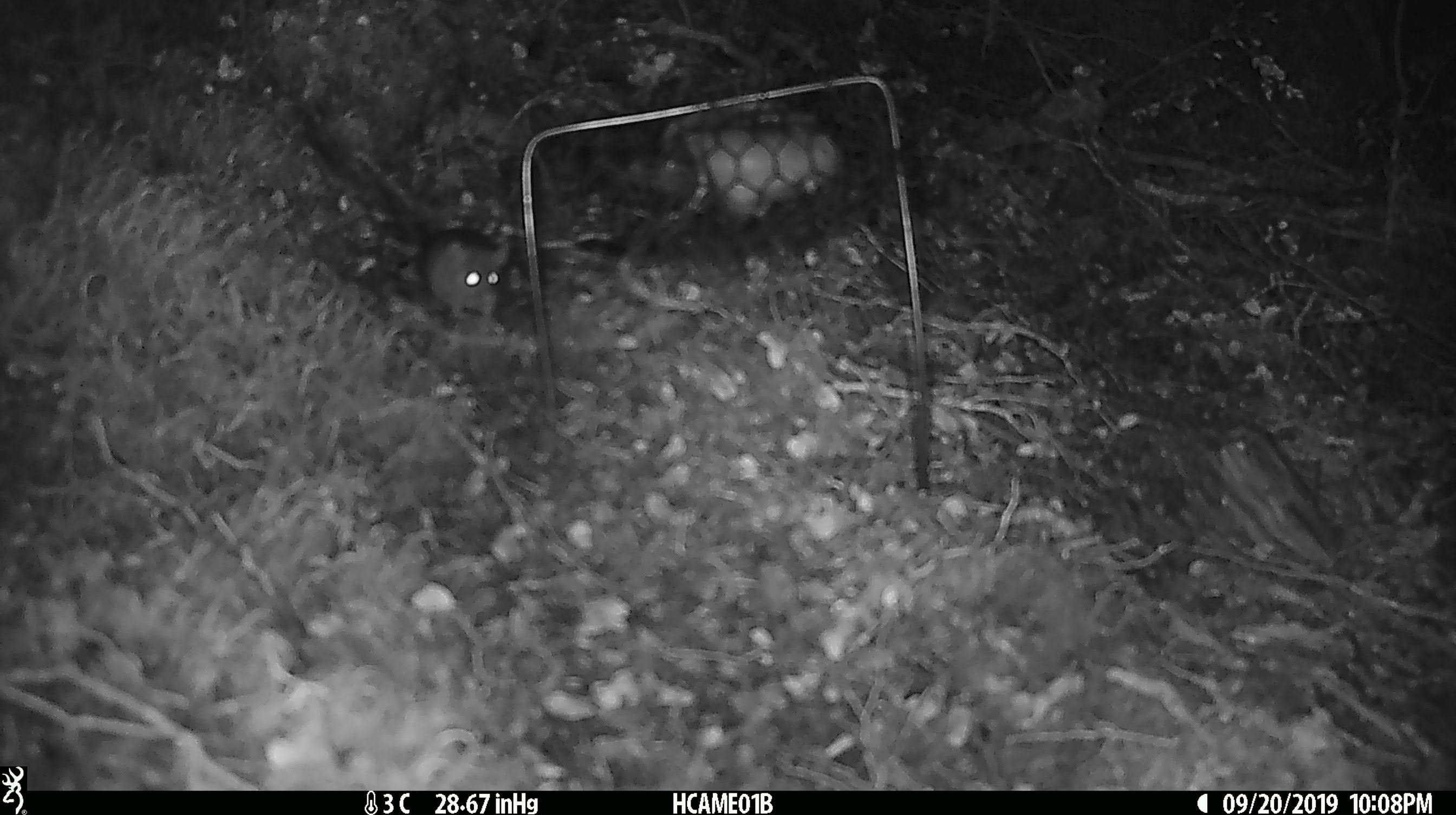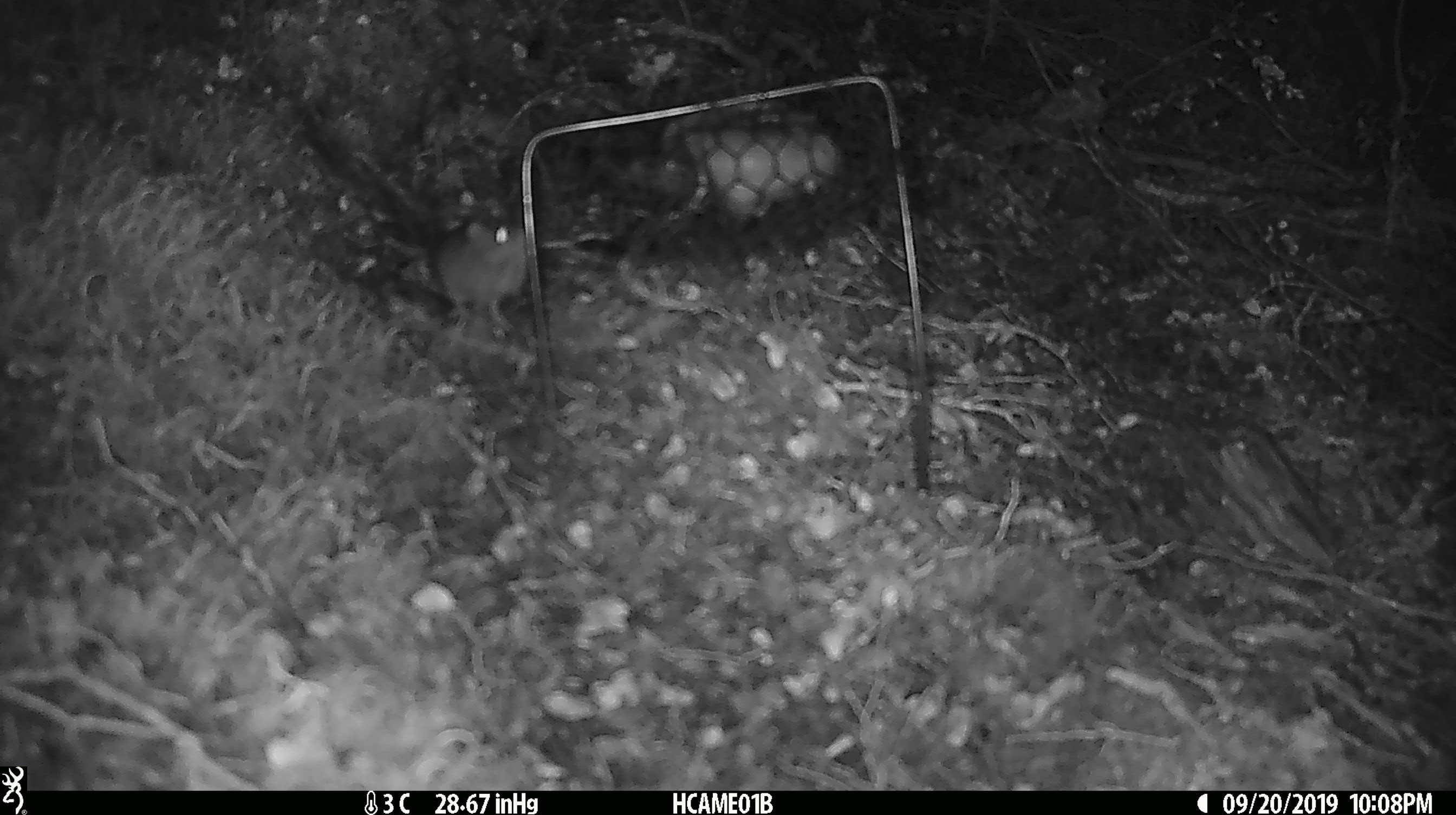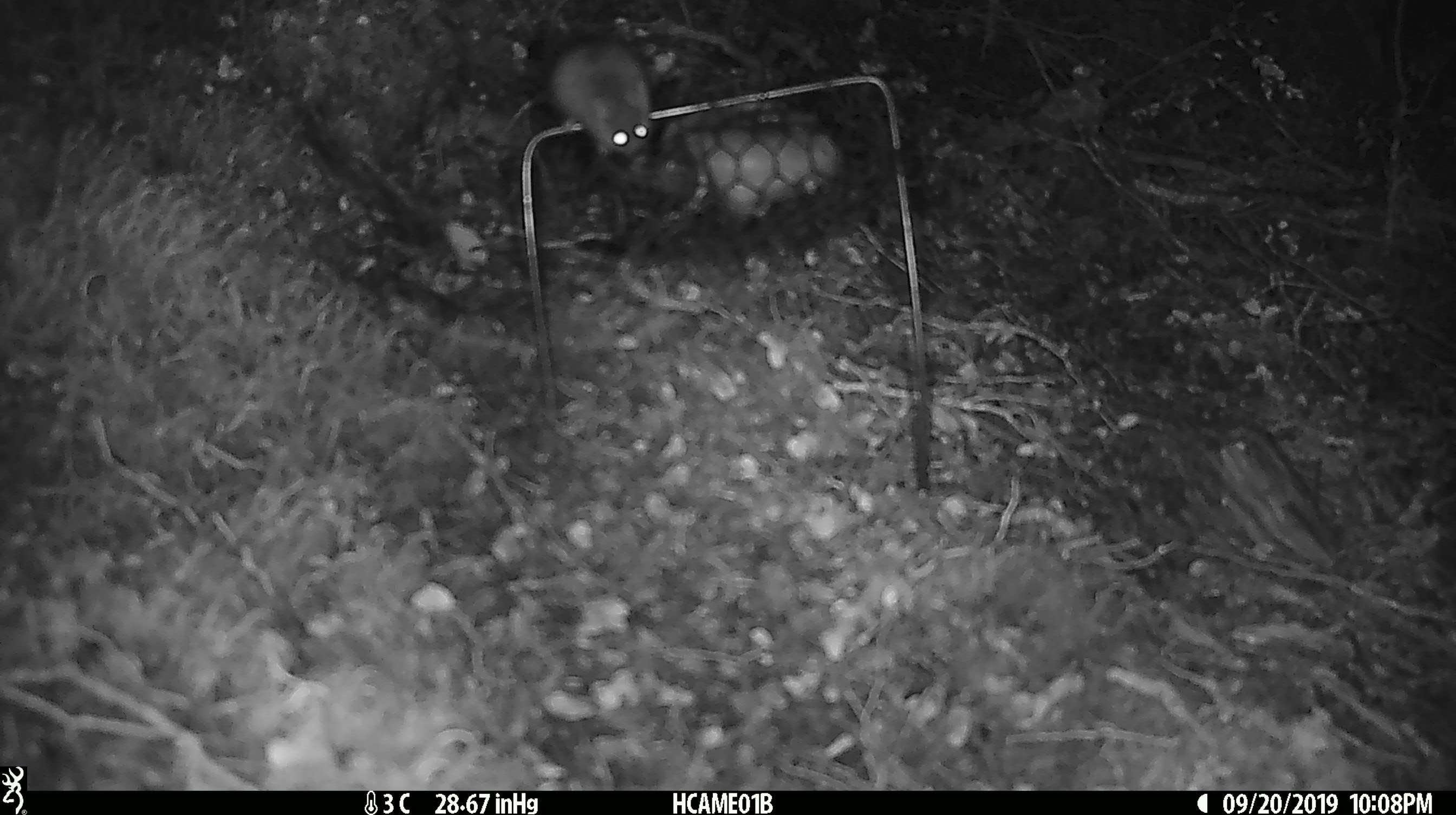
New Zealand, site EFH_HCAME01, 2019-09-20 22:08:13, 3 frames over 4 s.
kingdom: Animalia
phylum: Chordata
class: Mammalia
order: Rodentia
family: Muridae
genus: Mus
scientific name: Mus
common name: mouse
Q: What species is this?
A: Mouse (Mus).